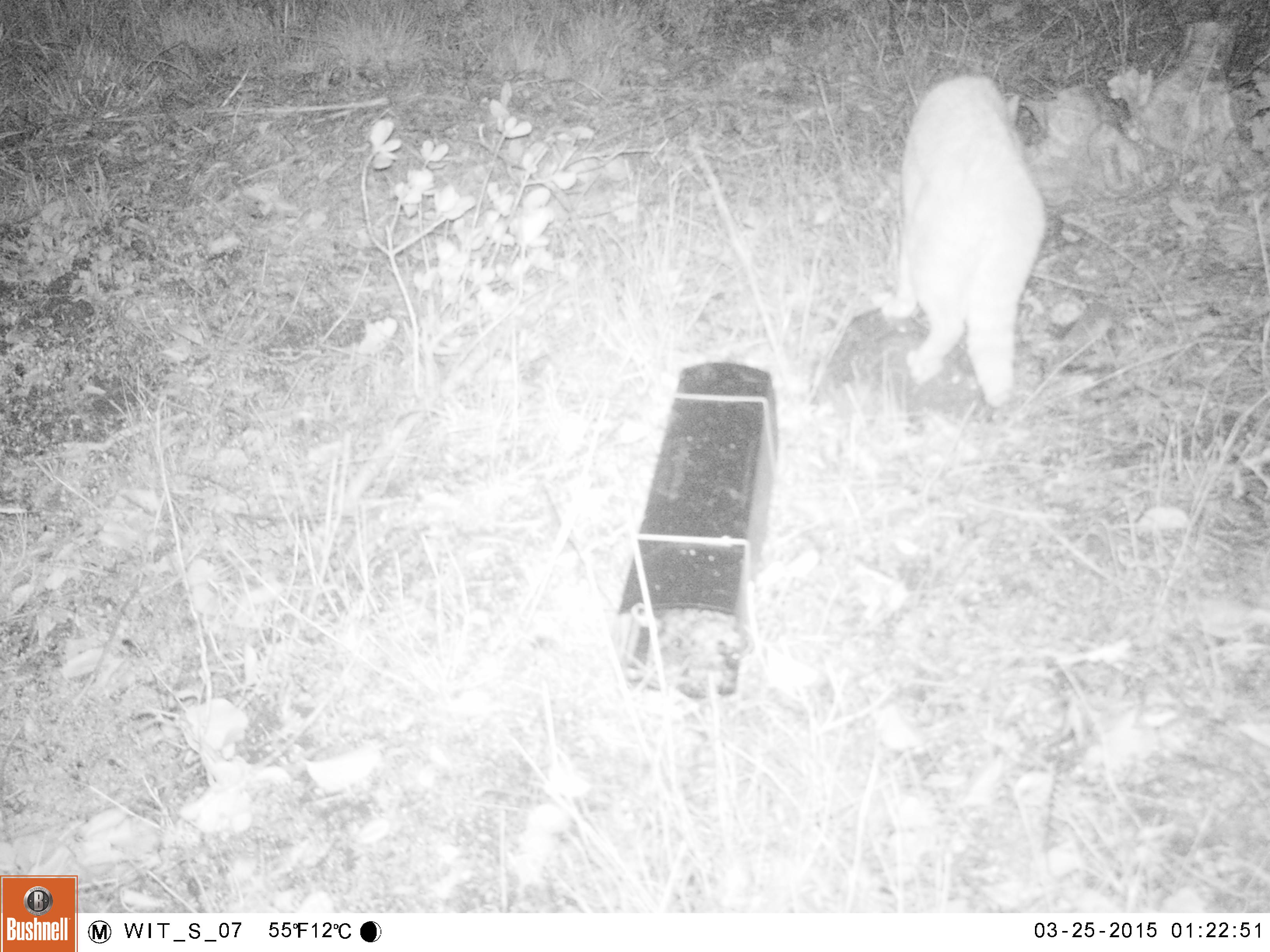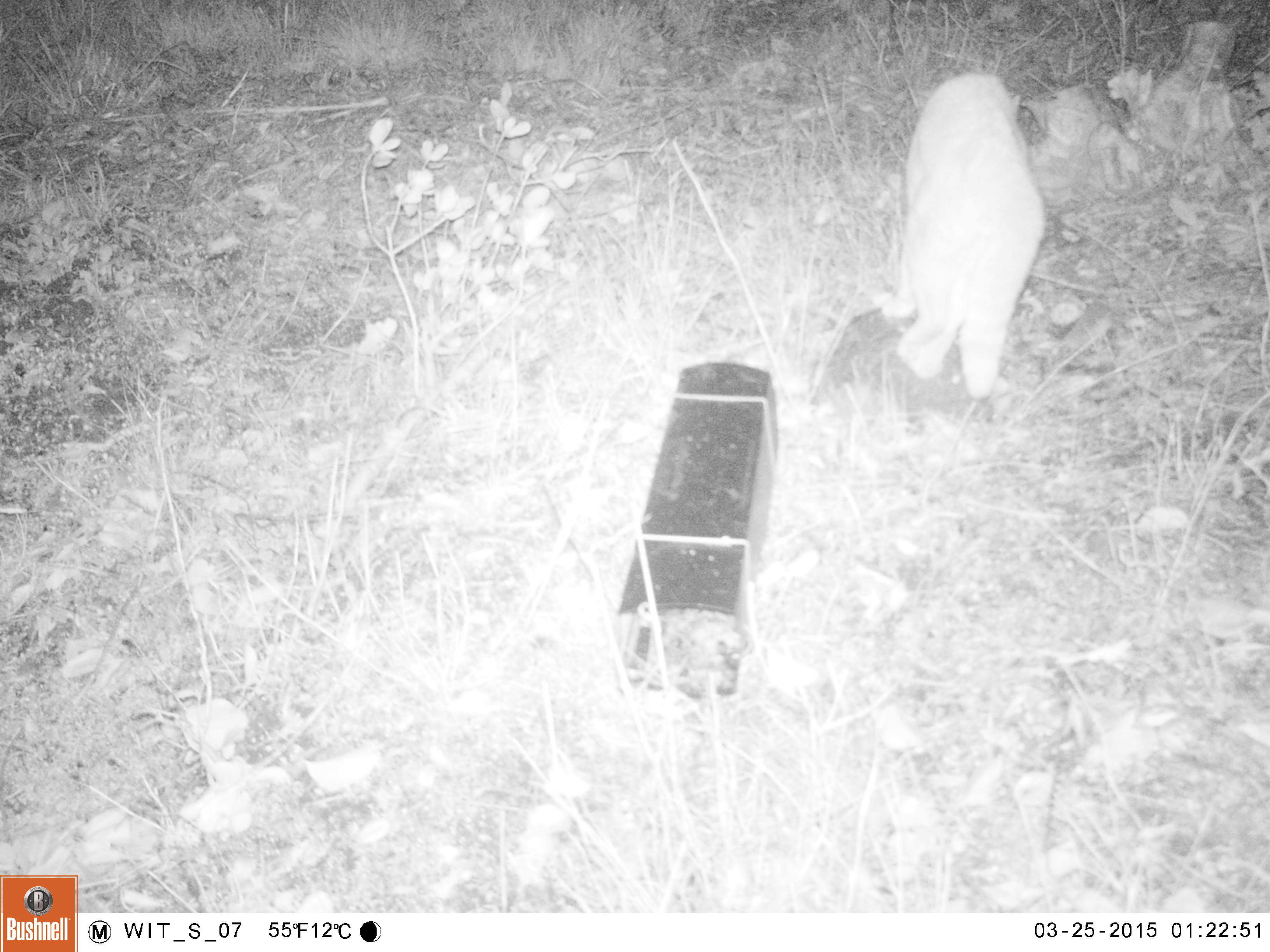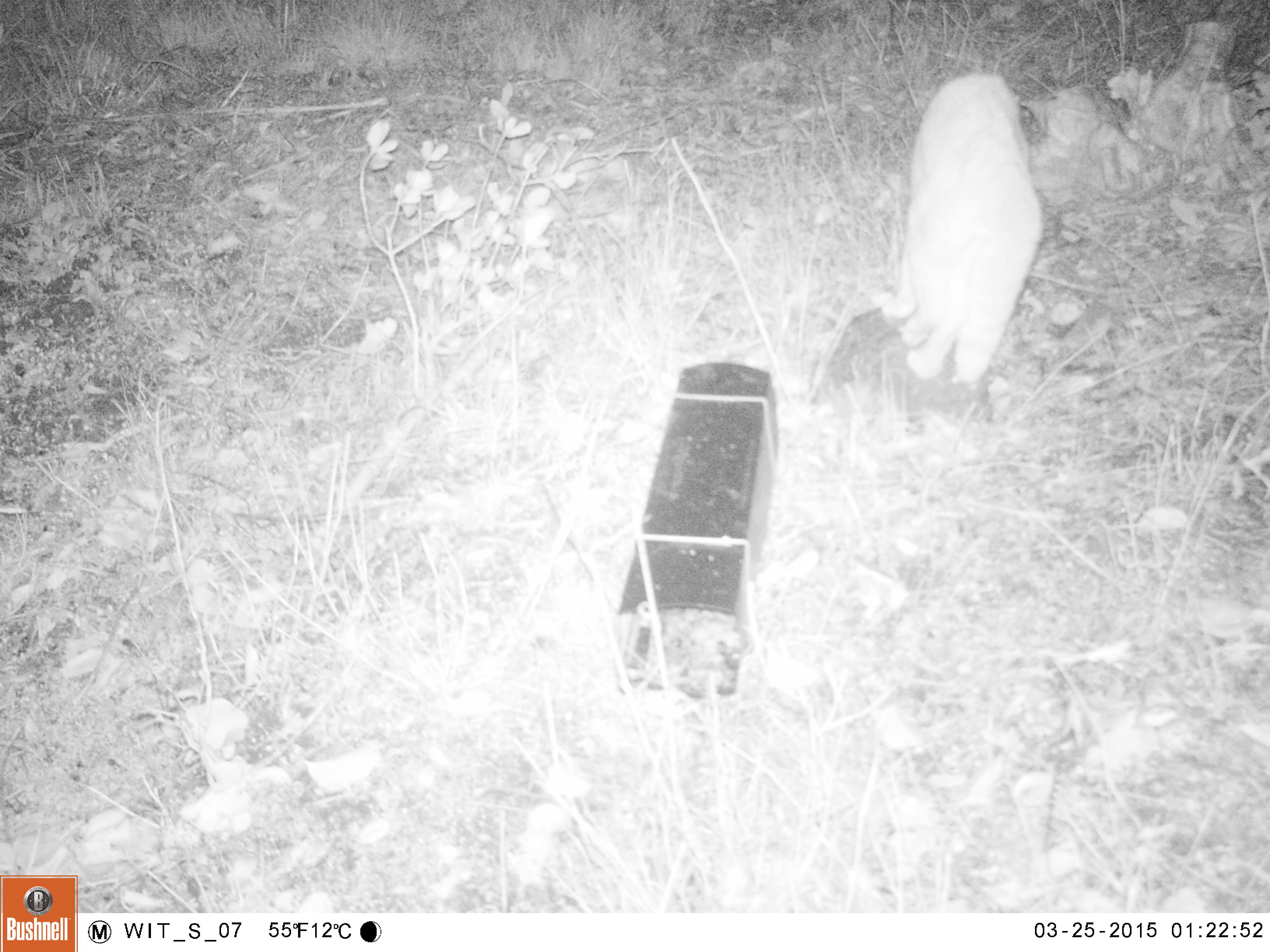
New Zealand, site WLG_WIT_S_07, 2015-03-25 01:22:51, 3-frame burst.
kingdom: Animalia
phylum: Chordata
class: Mammalia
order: Carnivora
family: Felidae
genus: Felis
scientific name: Felis catus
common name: domestic cat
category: cat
Cat (domestic cat) (Felis catus).